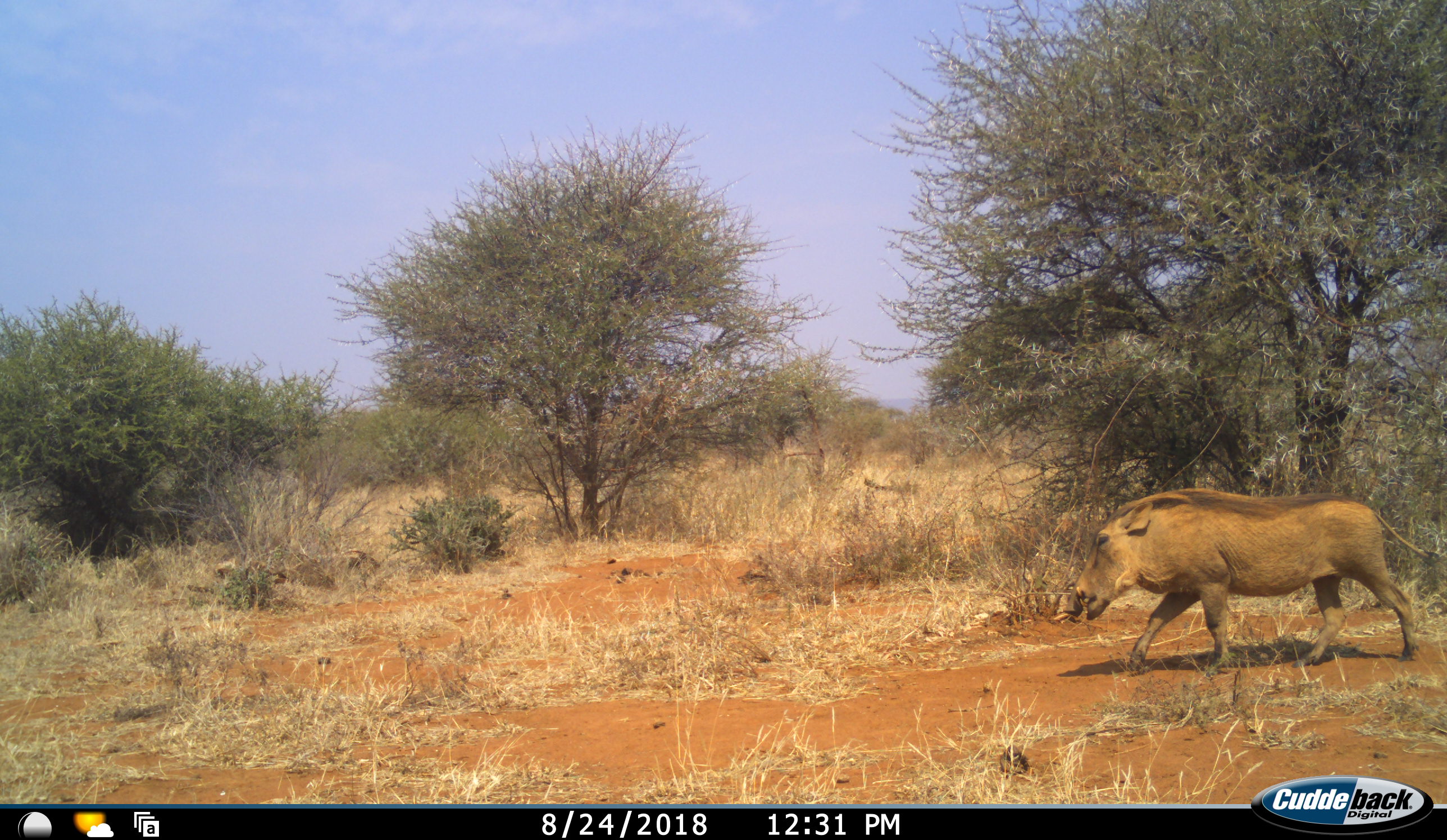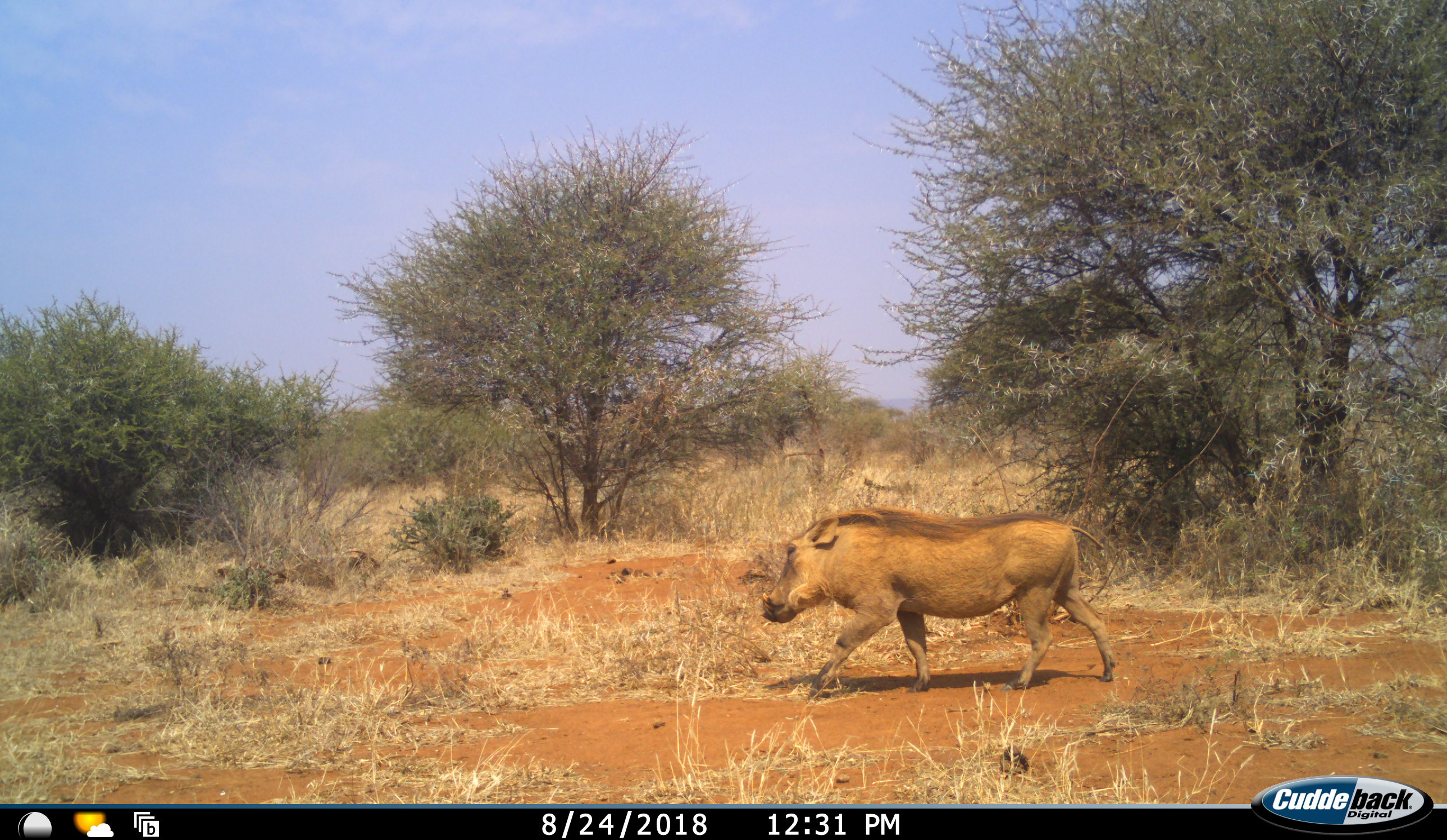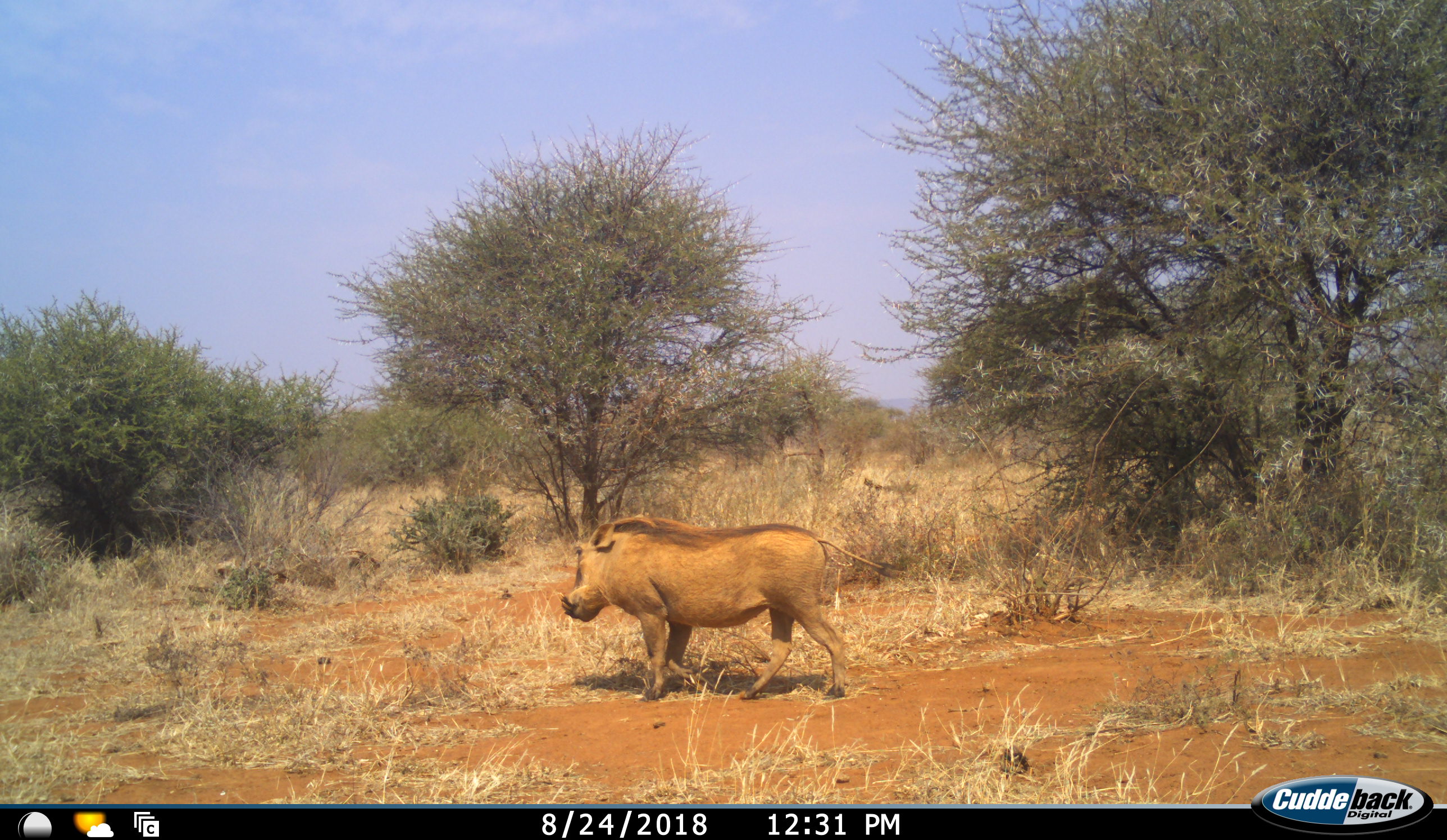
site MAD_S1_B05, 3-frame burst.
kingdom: Animalia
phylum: Chordata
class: Mammalia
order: Artiodactyla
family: Suidae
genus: Phacochoerus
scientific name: Phacochoerus africanus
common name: warthog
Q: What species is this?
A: Warthog (Phacochoerus africanus).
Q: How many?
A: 1.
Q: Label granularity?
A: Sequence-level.